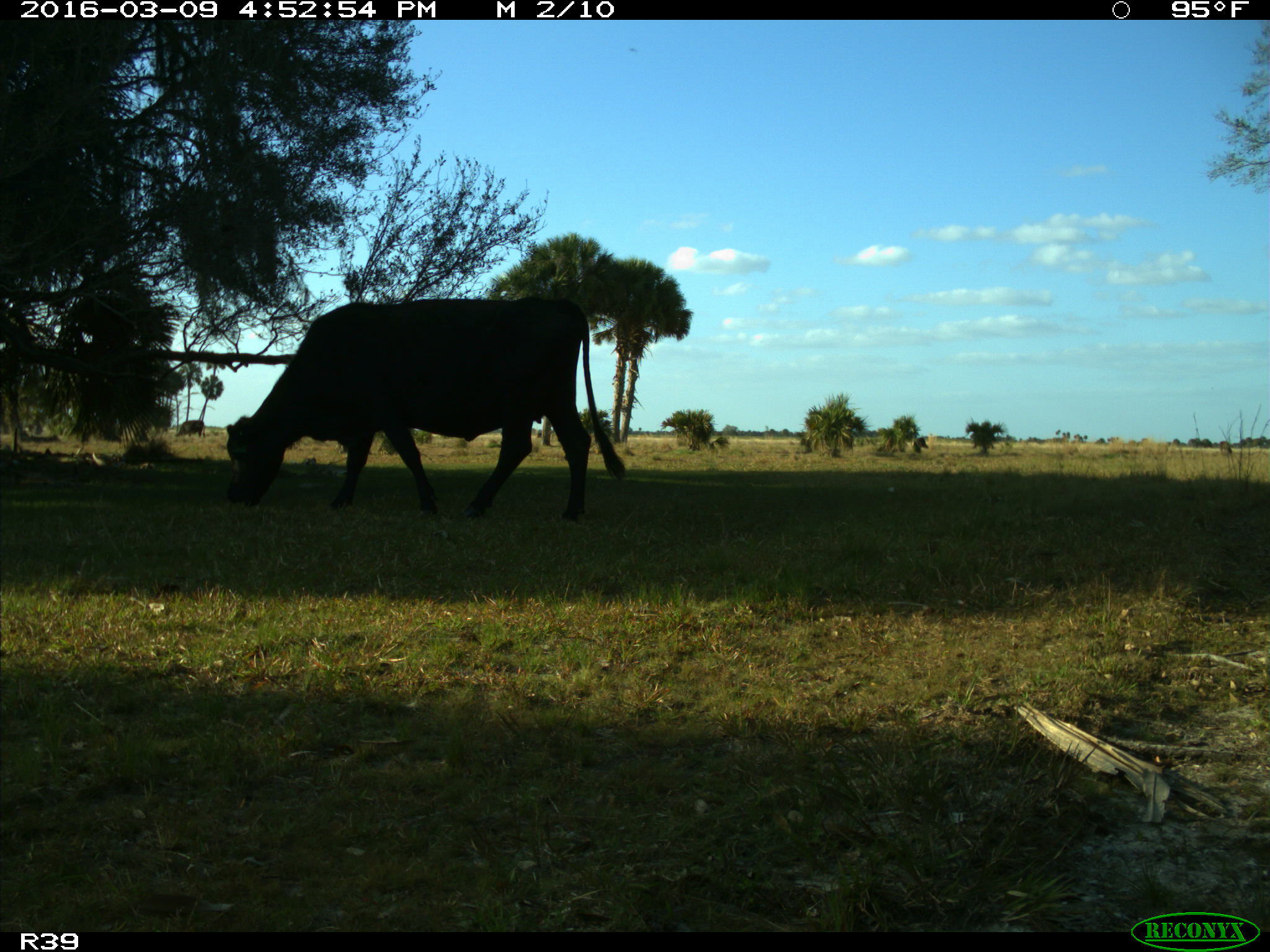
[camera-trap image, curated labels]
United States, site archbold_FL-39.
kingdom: Animalia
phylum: Chordata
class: Mammalia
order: Artiodactyla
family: Bovidae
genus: Bos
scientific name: Bos taurus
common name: domestic cow